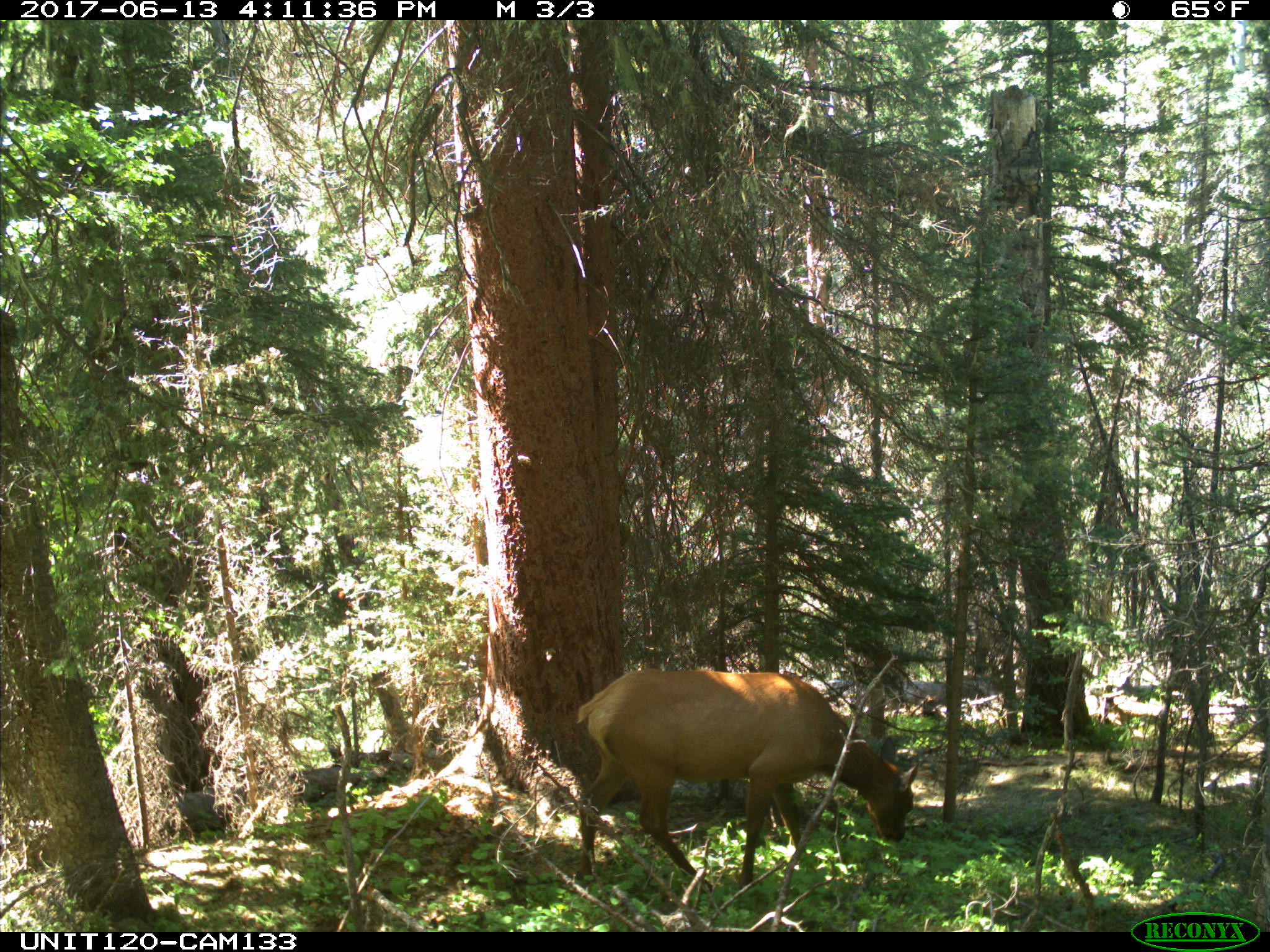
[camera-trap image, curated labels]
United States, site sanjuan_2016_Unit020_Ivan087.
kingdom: Animalia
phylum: Chordata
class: Mammalia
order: Artiodactyla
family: Cervidae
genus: Cervus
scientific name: Cervus elaphus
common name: red deer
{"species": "Cervus elaphus (red deer)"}